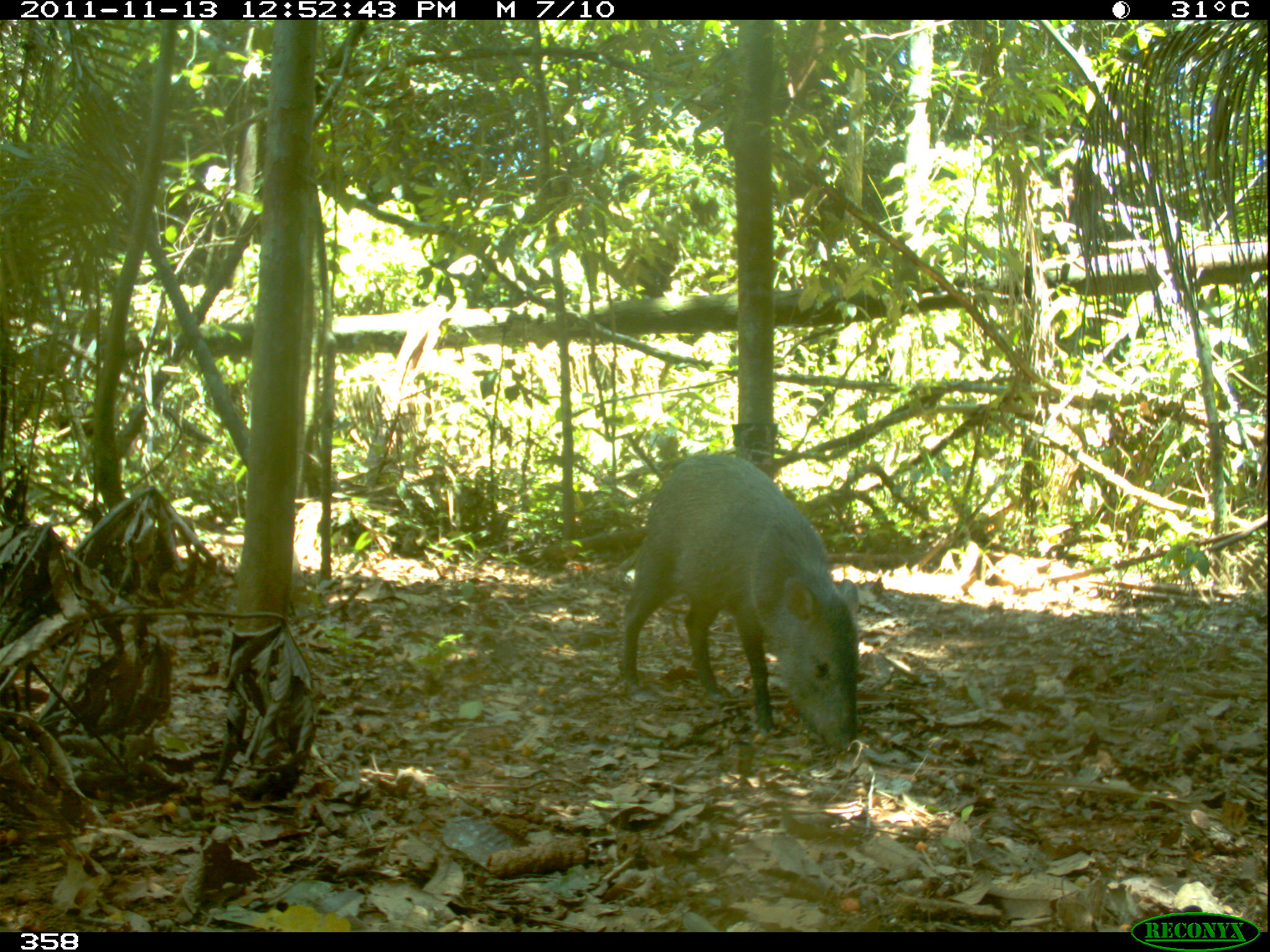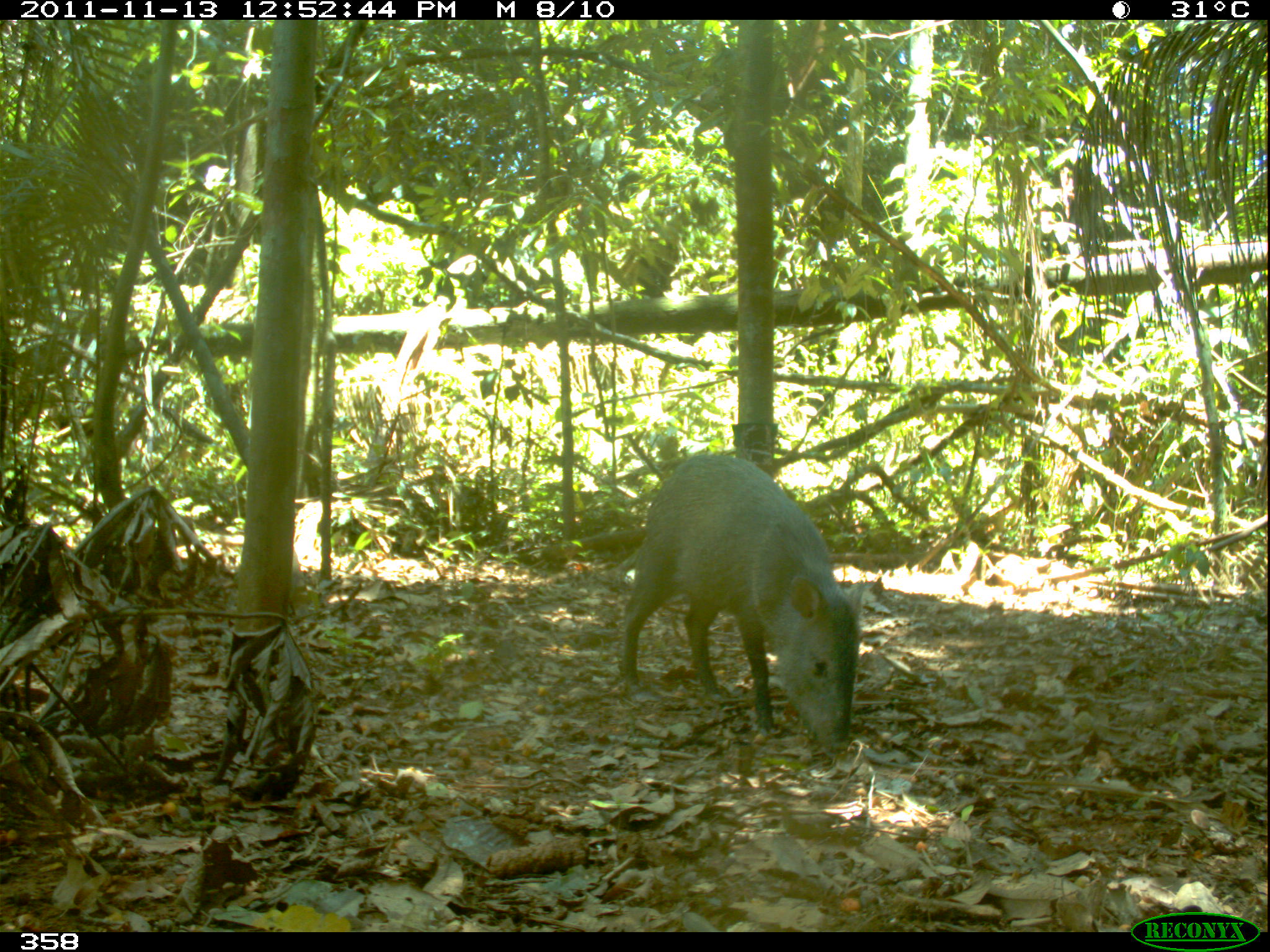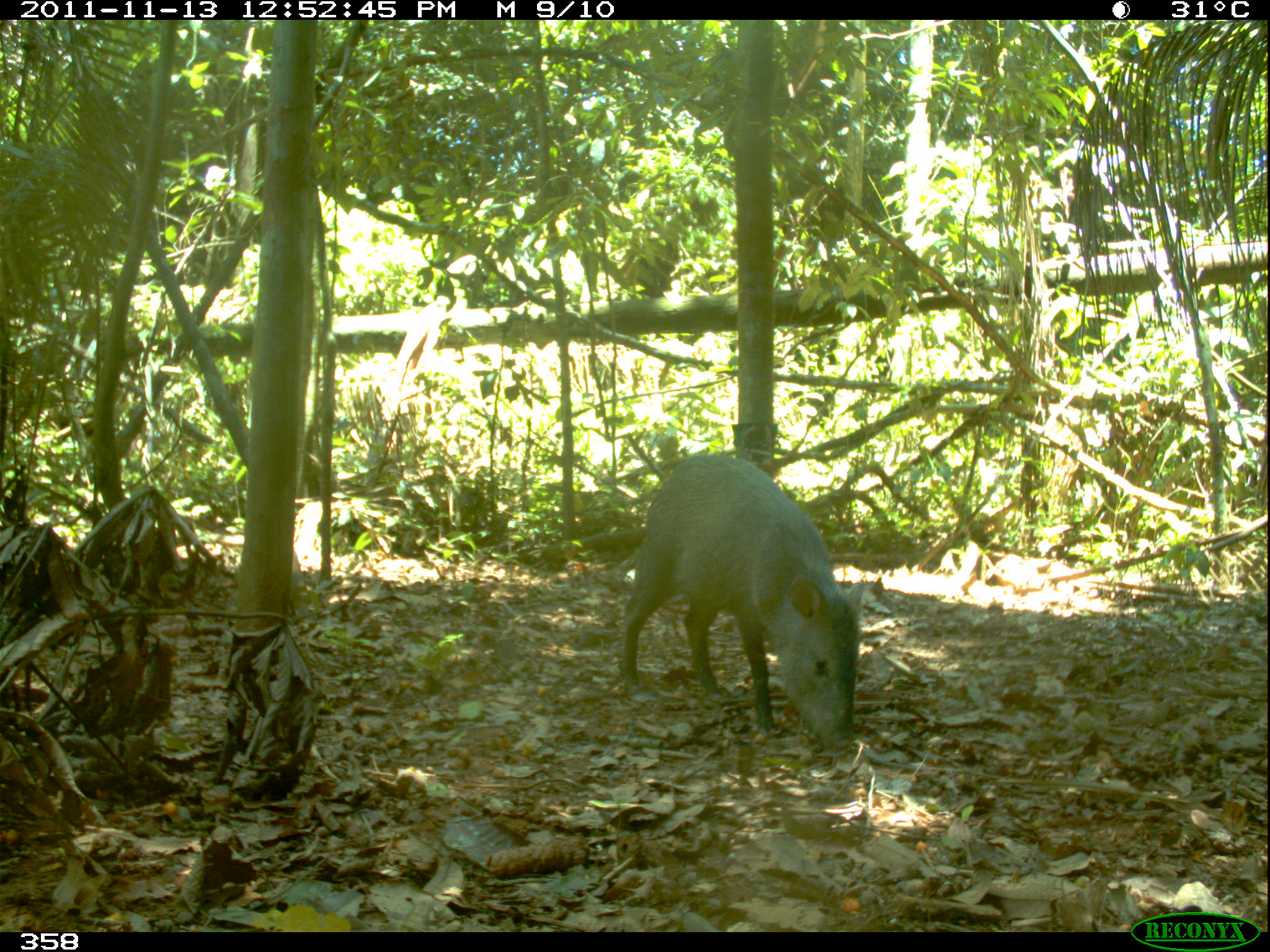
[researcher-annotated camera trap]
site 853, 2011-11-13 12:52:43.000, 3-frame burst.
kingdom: Animalia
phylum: Chordata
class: Mammalia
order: Artiodactyla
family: Tayassuidae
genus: Pecari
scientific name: Pecari tajacu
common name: collared peccary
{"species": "Pecari tajacu (collared peccary)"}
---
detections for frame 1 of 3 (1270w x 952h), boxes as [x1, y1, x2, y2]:
pecari tajacu: [619, 454, 861, 752]